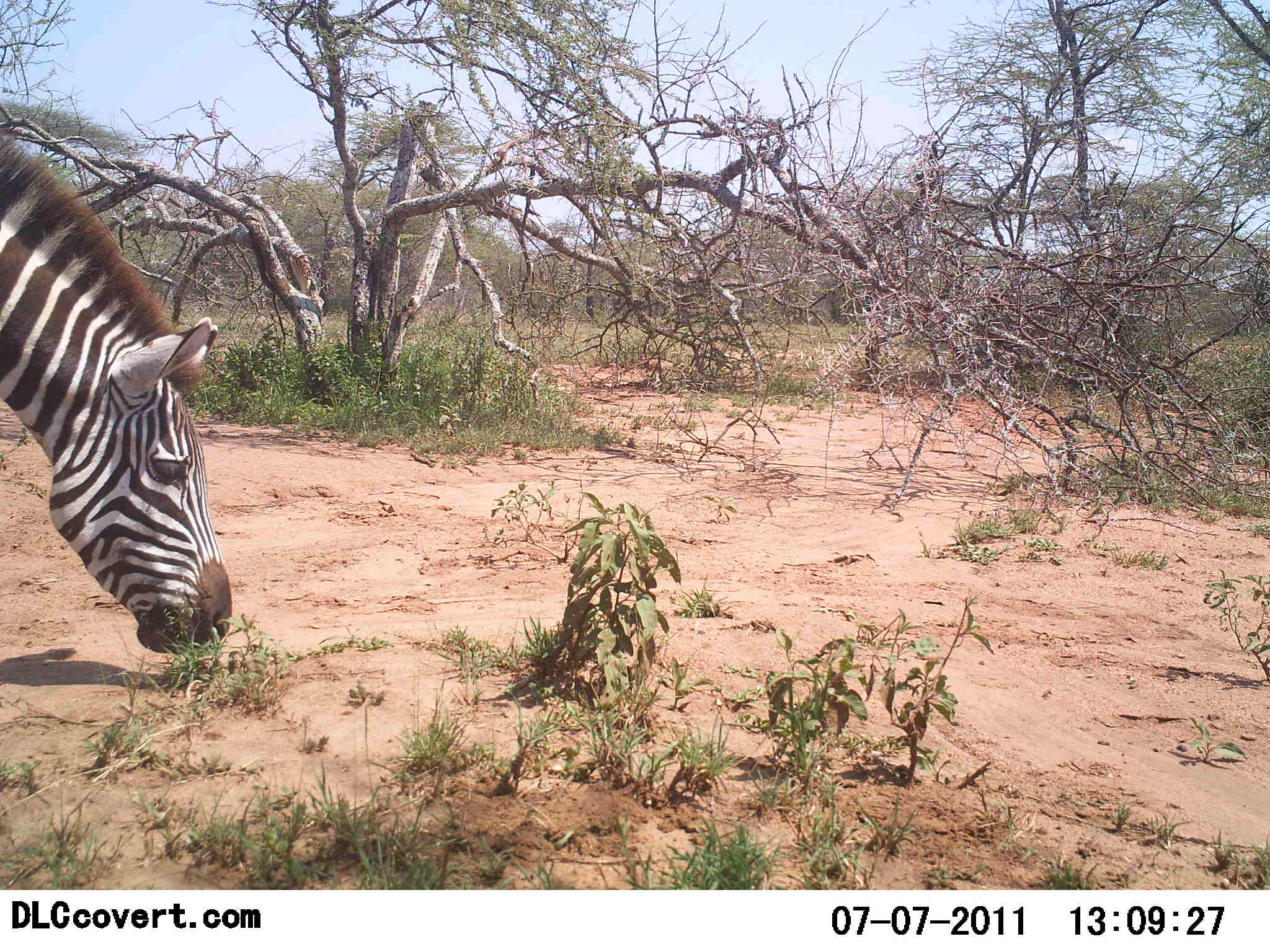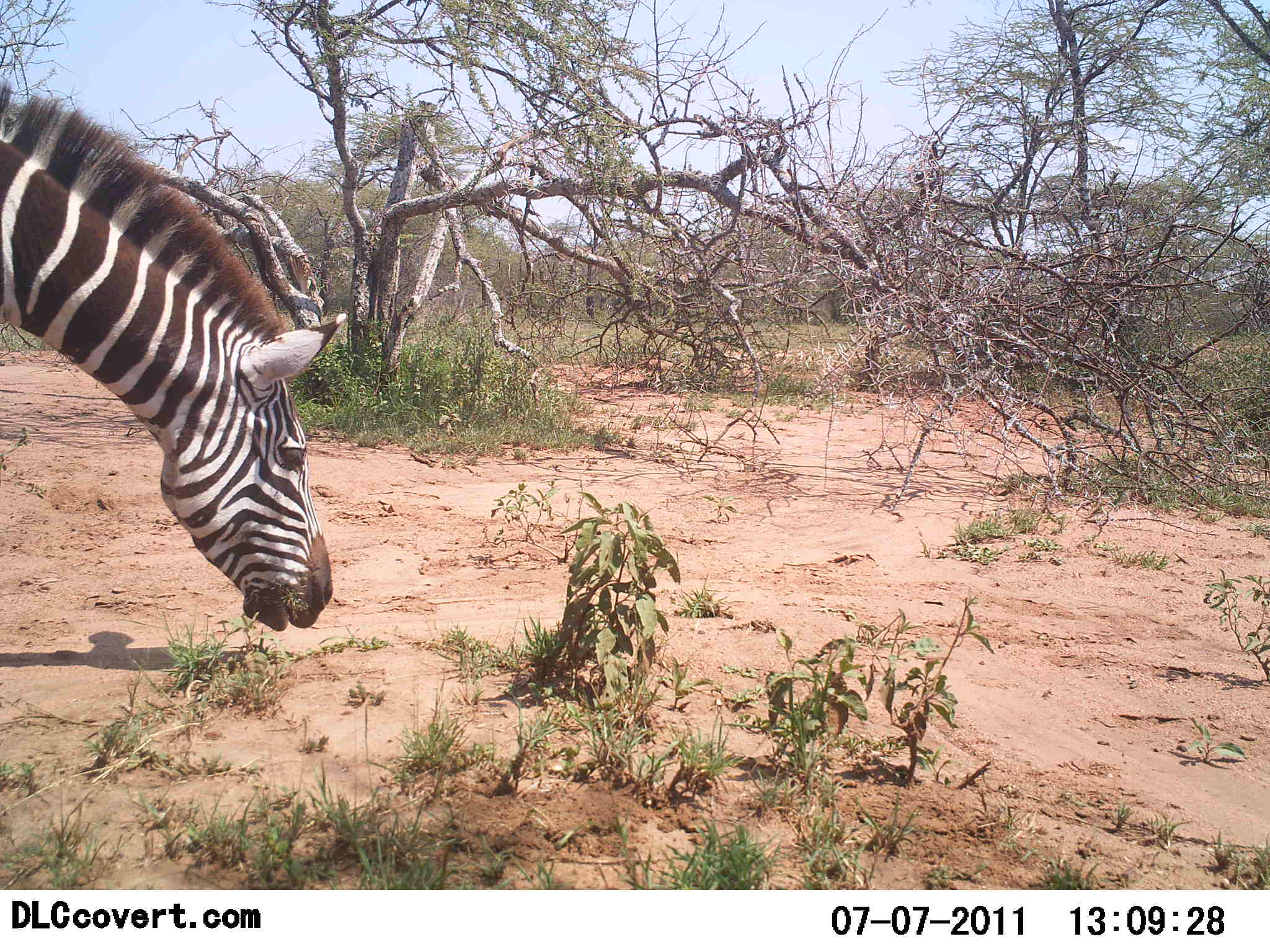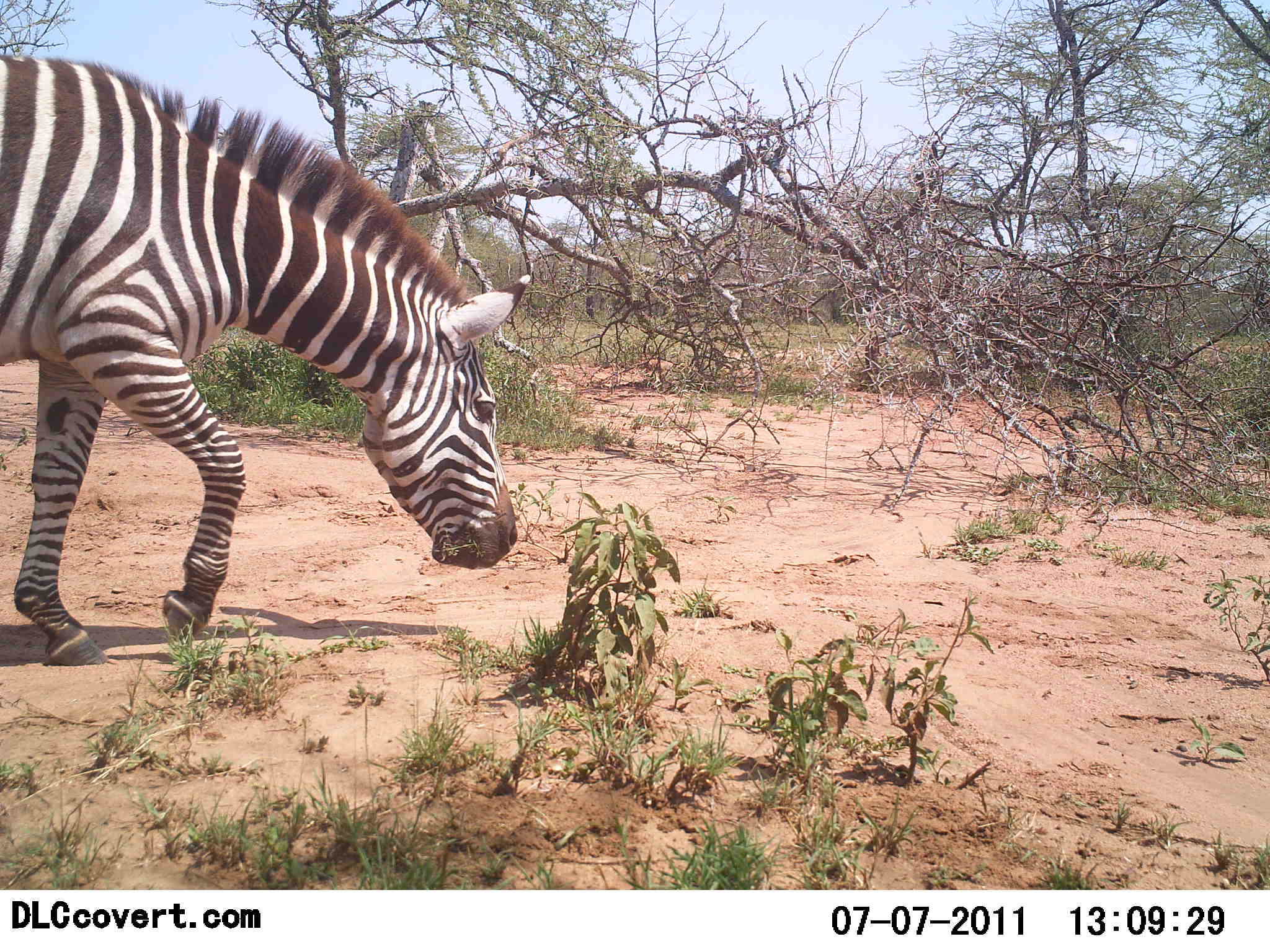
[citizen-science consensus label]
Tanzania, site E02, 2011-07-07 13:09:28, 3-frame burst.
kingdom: Animalia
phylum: Chordata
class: Mammalia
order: Perissodactyla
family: Equidae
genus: Equus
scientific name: Equus quagga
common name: plains zebra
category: zebra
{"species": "zebra (plains zebra) (Equus quagga)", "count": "1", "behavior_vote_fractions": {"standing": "9%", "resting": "0%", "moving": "91%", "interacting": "0%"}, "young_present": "0%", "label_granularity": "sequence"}